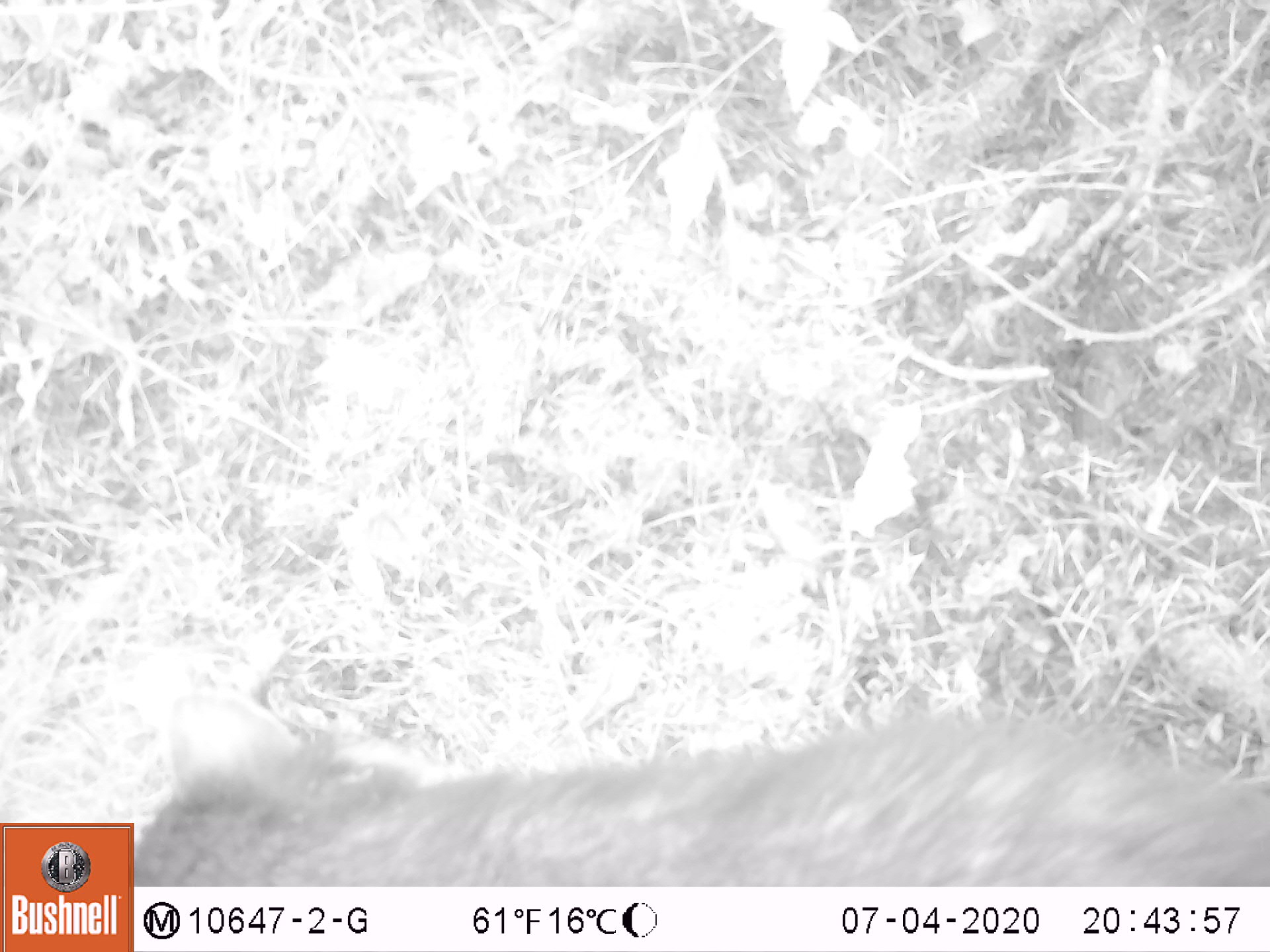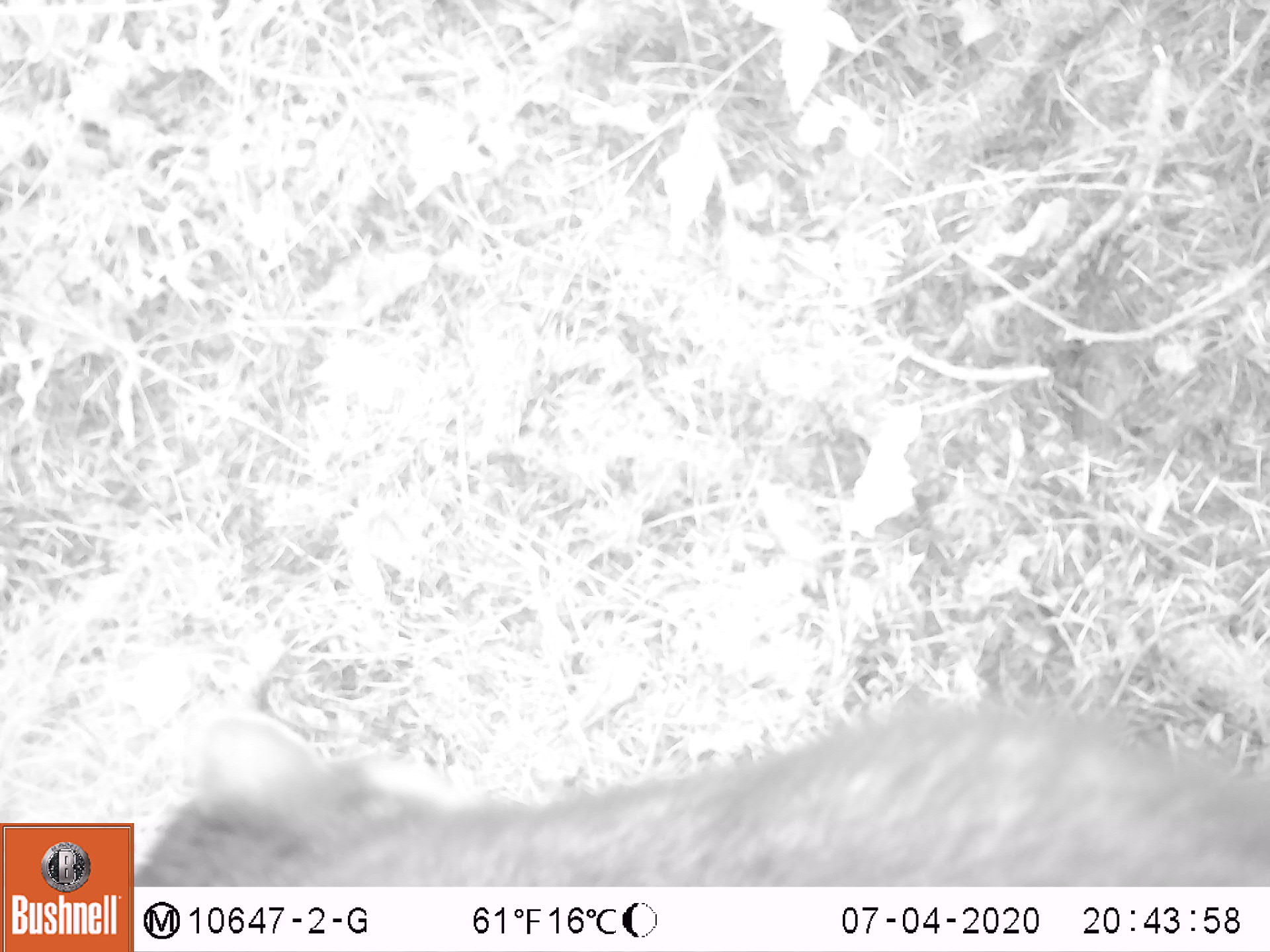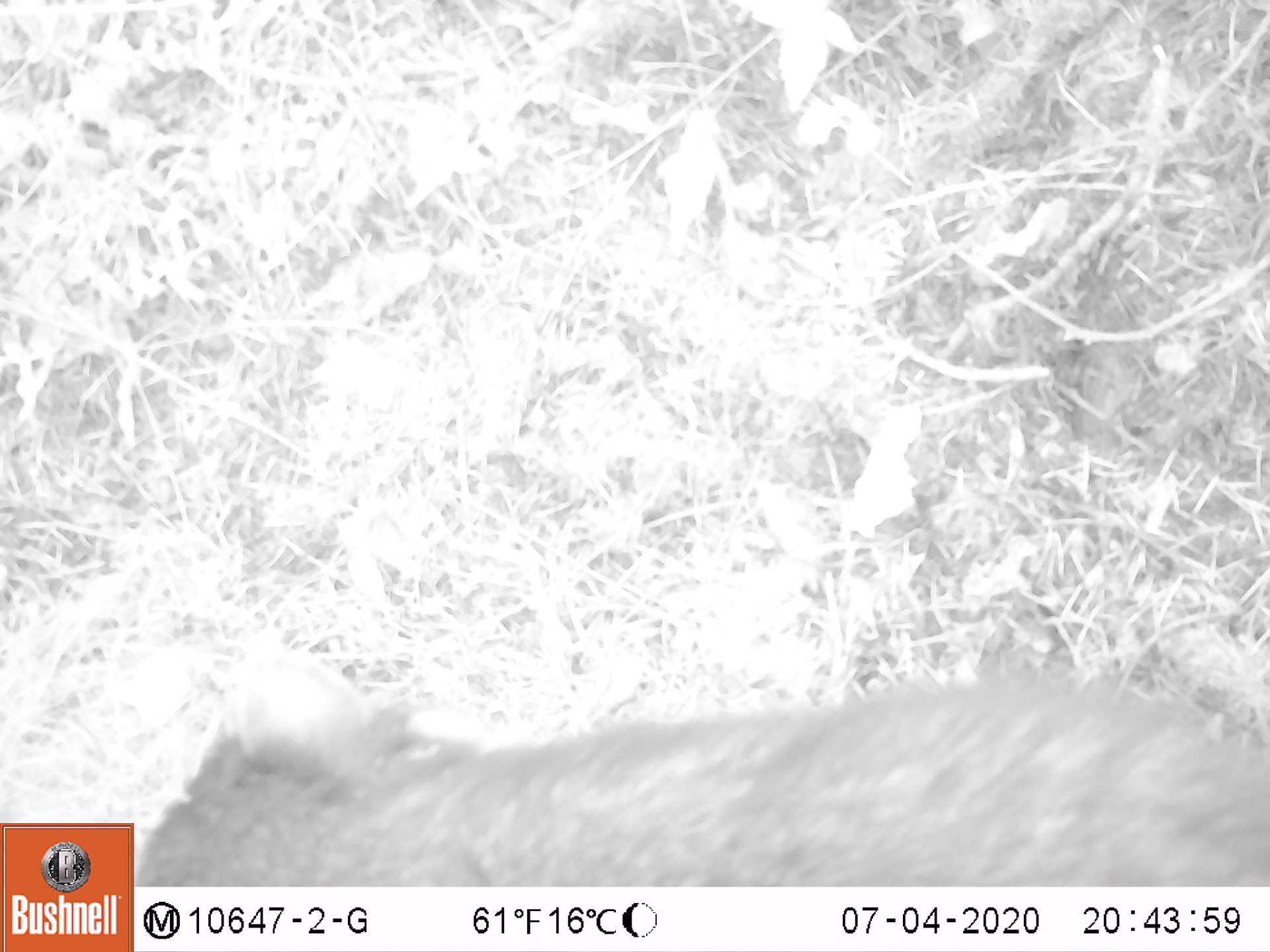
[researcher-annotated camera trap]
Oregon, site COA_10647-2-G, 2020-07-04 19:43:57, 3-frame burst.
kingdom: Animalia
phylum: Chordata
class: Mammalia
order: Carnivora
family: Procyonidae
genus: Procyon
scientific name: Procyon lotor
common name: northern raccoon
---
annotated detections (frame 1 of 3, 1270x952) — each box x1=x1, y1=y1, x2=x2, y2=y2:
northern raccoon: x1=144, y1=675, x2=1264, y2=880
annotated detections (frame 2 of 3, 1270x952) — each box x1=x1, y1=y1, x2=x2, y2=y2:
northern raccoon: x1=146, y1=675, x2=1266, y2=880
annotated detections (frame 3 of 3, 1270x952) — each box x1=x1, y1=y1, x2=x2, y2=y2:
northern raccoon: x1=159, y1=640, x2=1264, y2=884